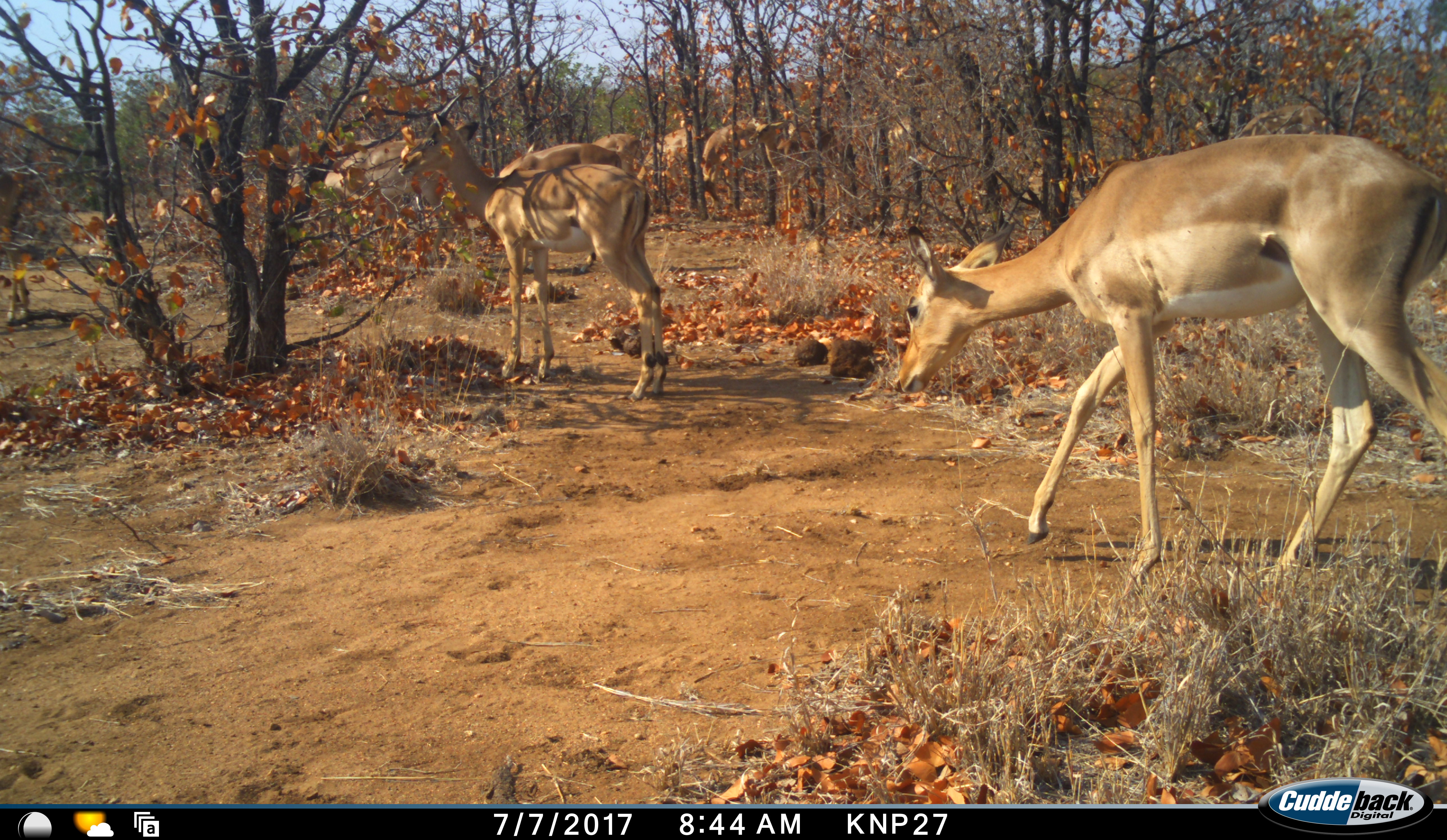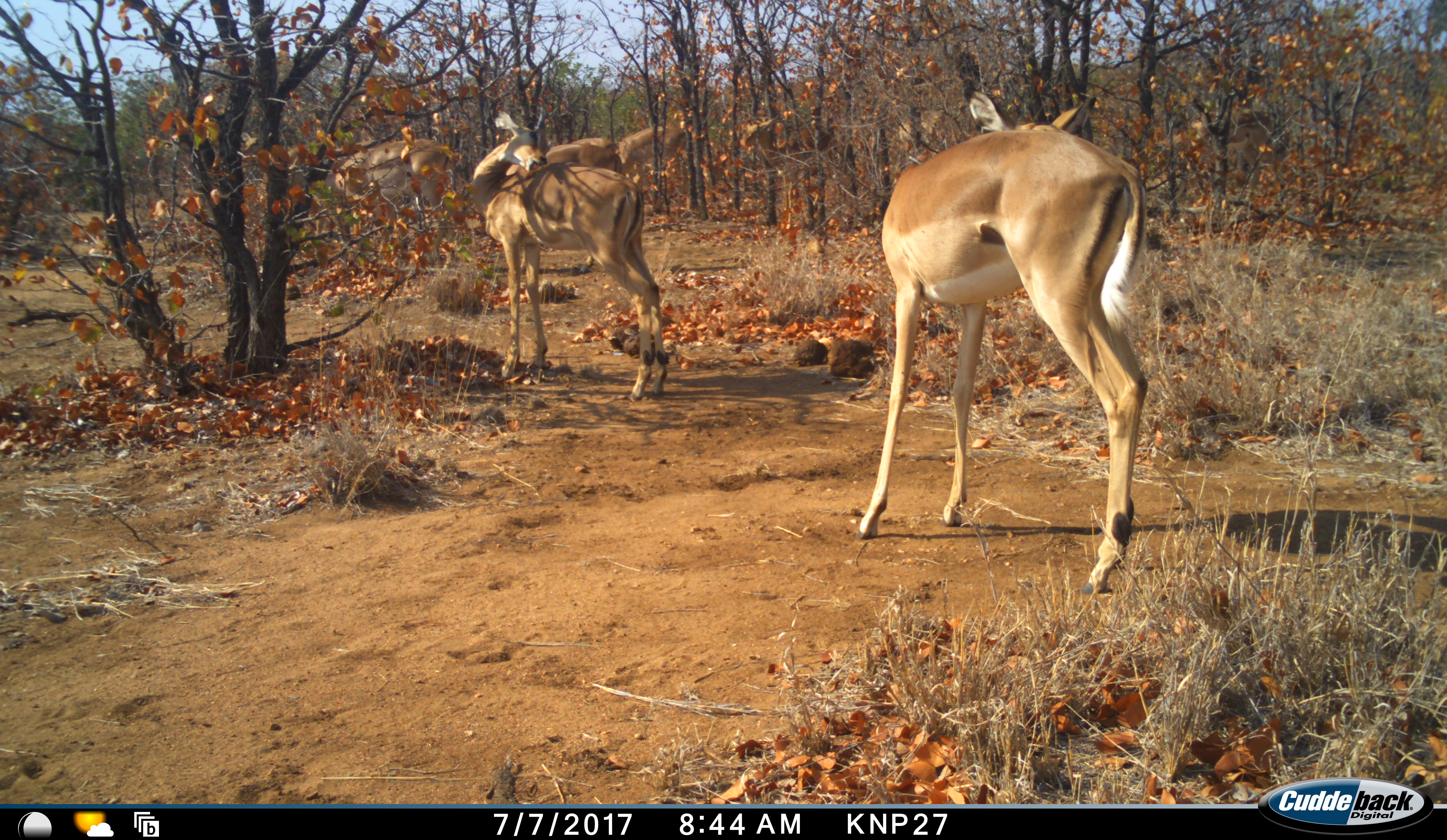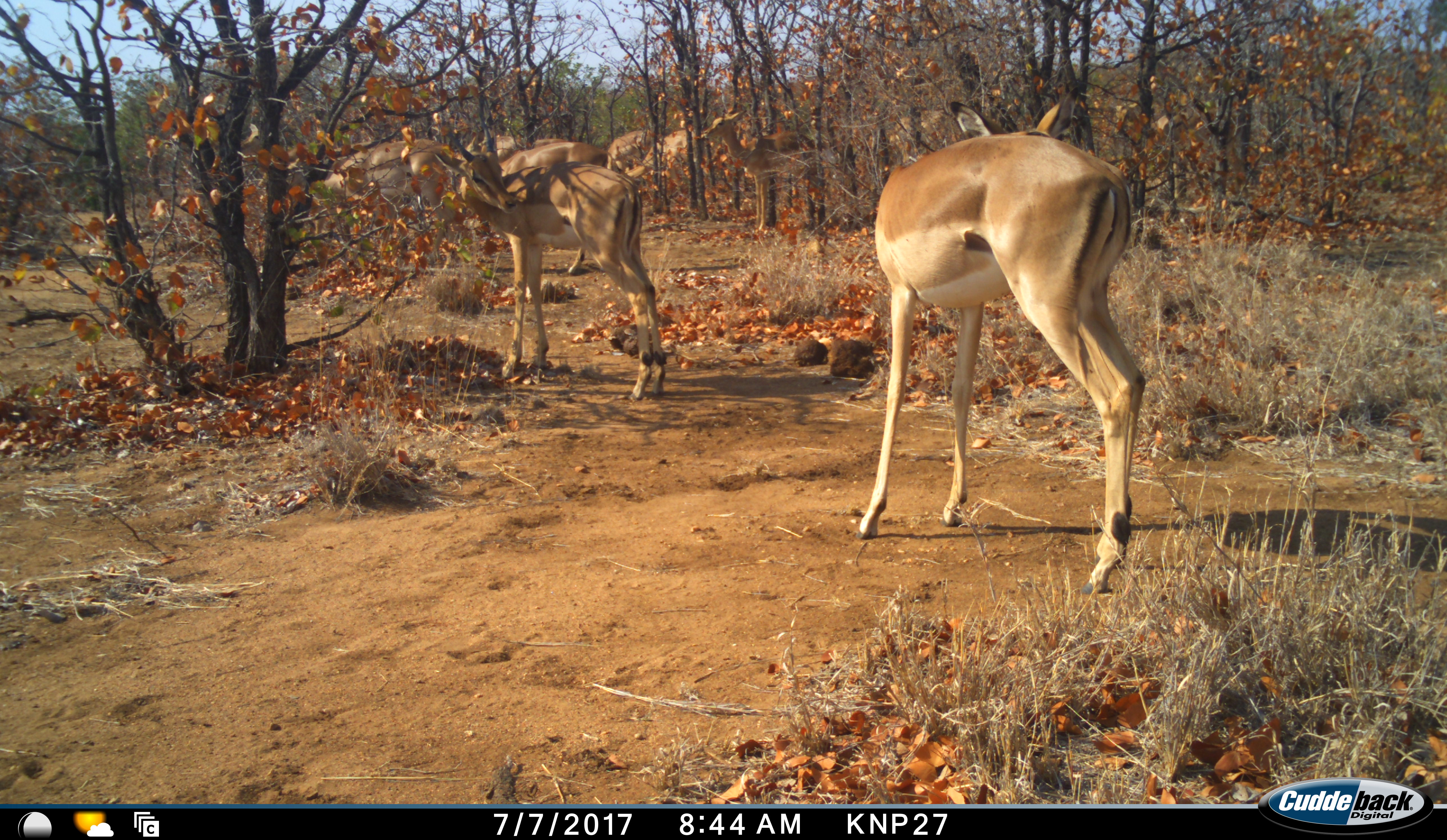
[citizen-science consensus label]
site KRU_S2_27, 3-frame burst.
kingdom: Animalia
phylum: Chordata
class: Mammalia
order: Artiodactyla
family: Bovidae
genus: Aepyceros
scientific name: Aepyceros melampus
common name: impala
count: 8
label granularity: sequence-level